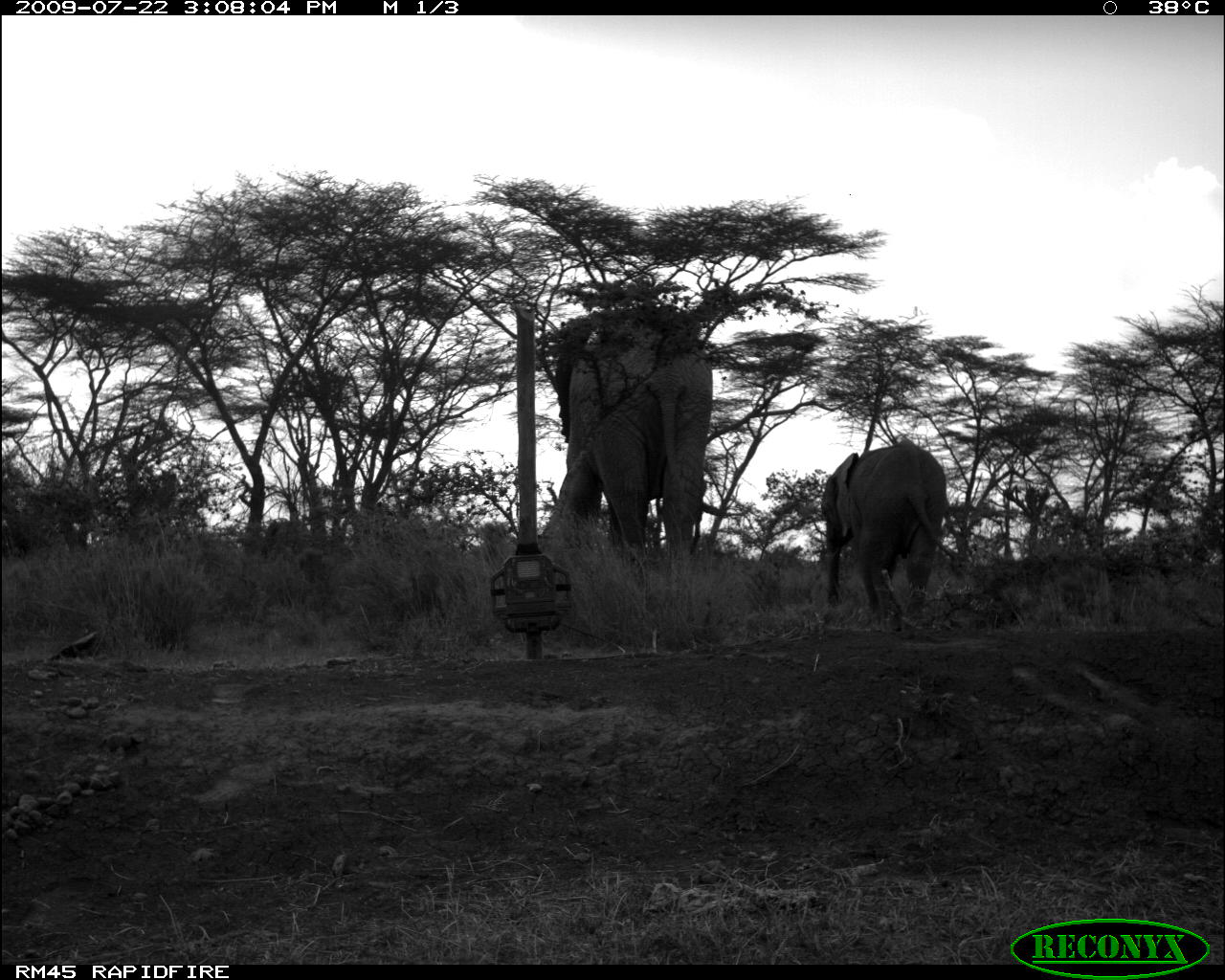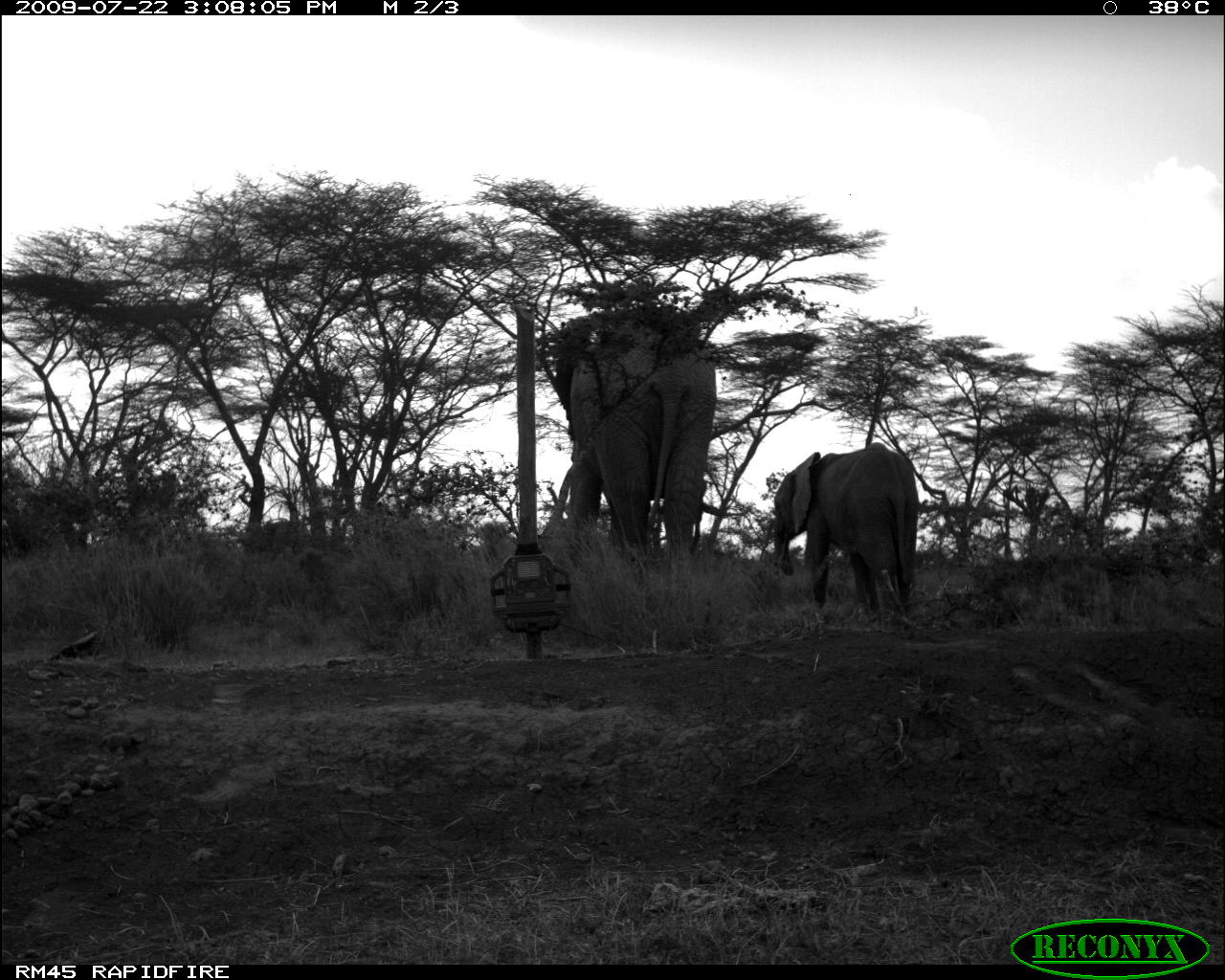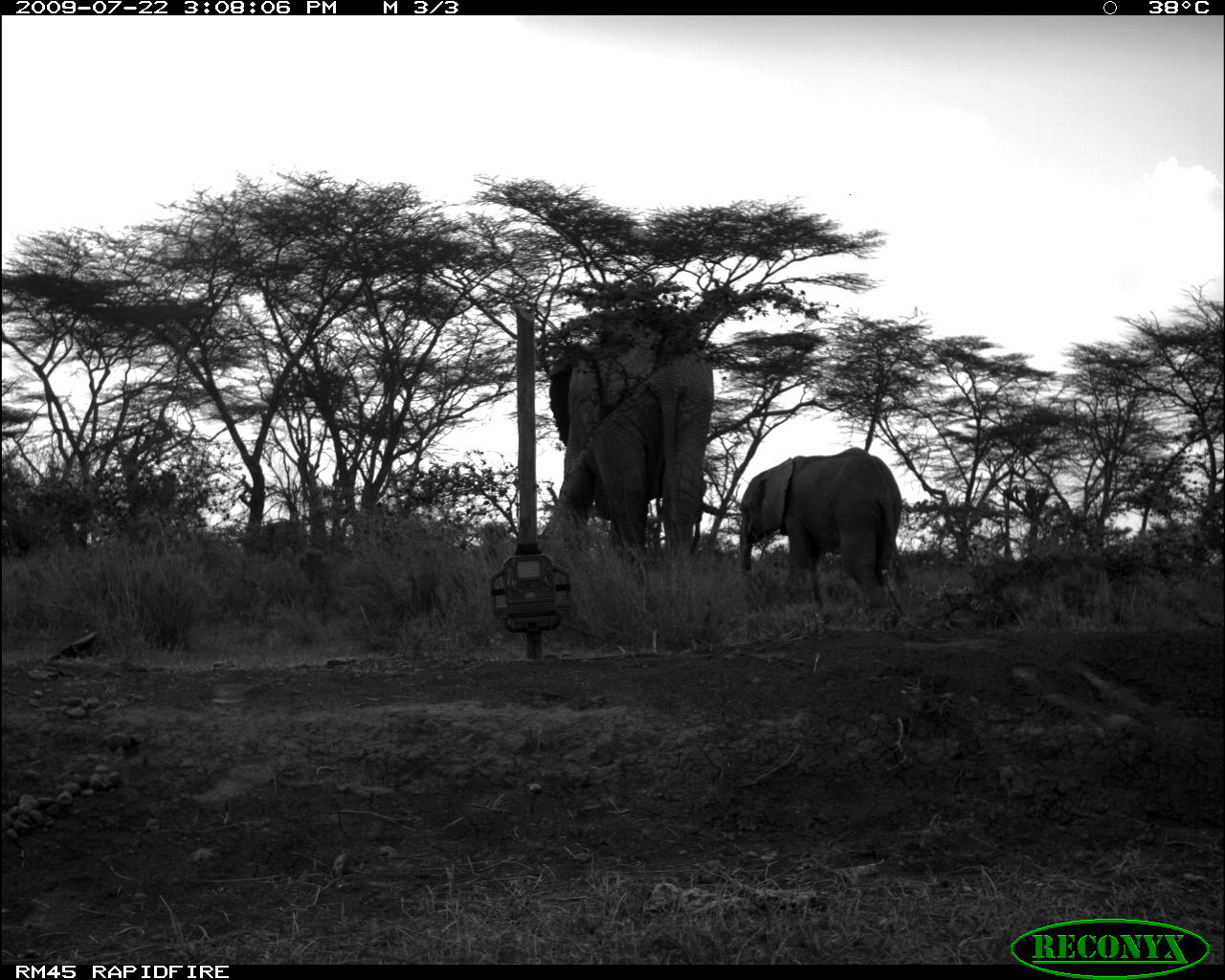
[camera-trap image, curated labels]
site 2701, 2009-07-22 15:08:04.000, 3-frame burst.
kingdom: Animalia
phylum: Chordata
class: Mammalia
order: Proboscidea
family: Elephantidae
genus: Loxodonta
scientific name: Loxodonta africana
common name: african bush elephant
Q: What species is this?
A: Loxodonta africana (african bush elephant).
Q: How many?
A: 3.